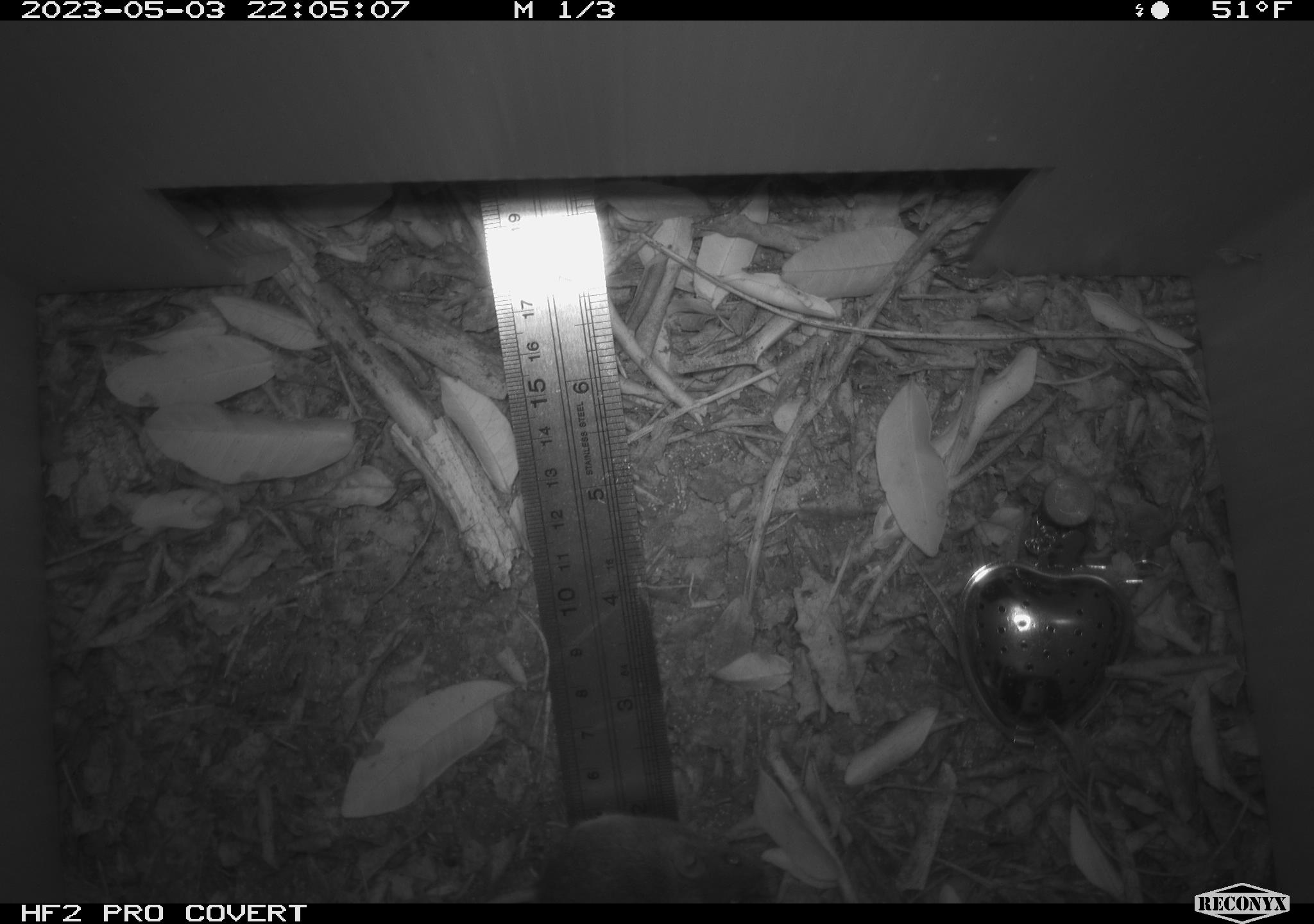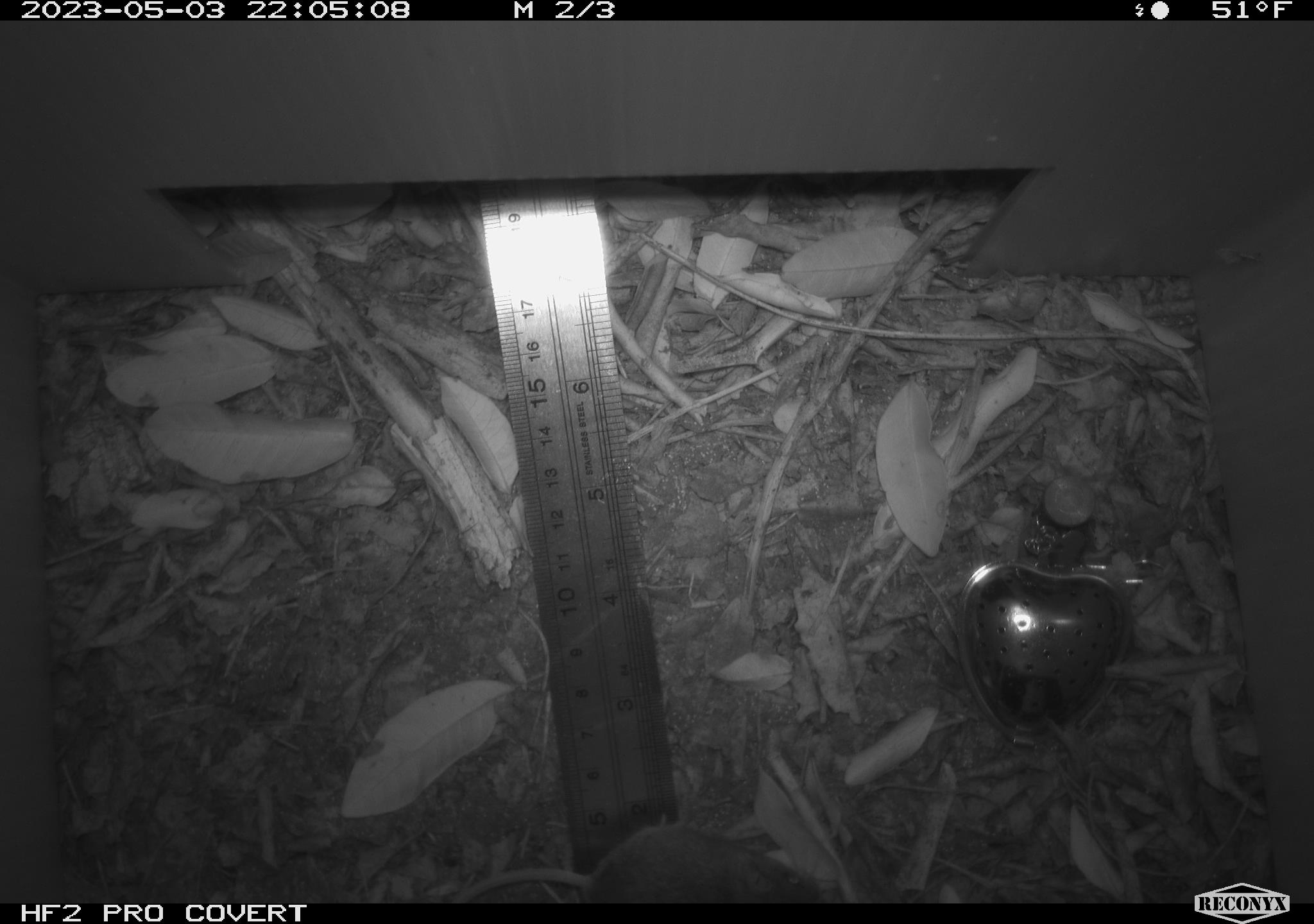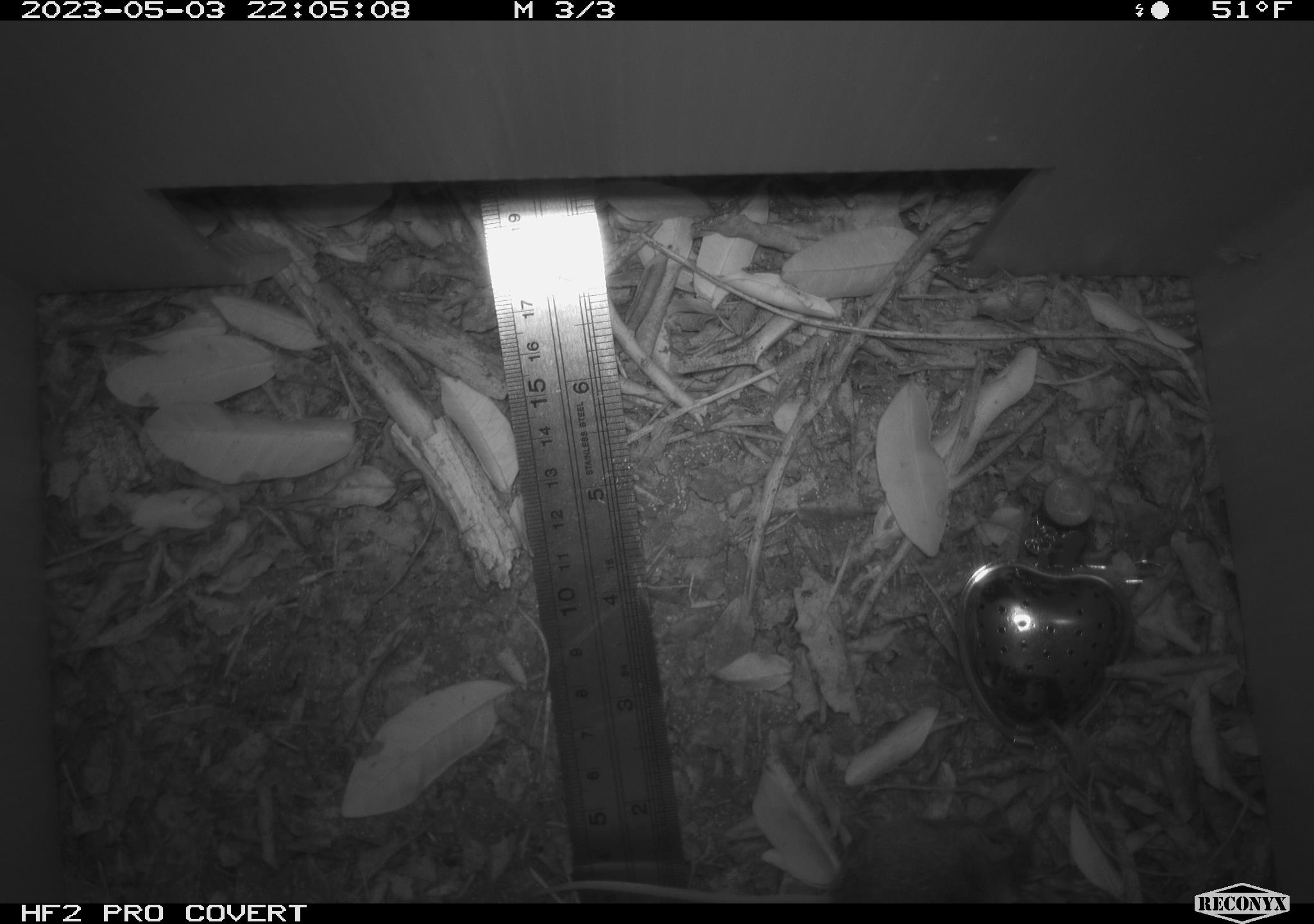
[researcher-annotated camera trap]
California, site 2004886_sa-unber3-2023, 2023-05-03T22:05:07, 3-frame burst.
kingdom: Animalia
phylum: Chordata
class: Mammalia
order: Rodentia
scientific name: Rodentia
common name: mouse species